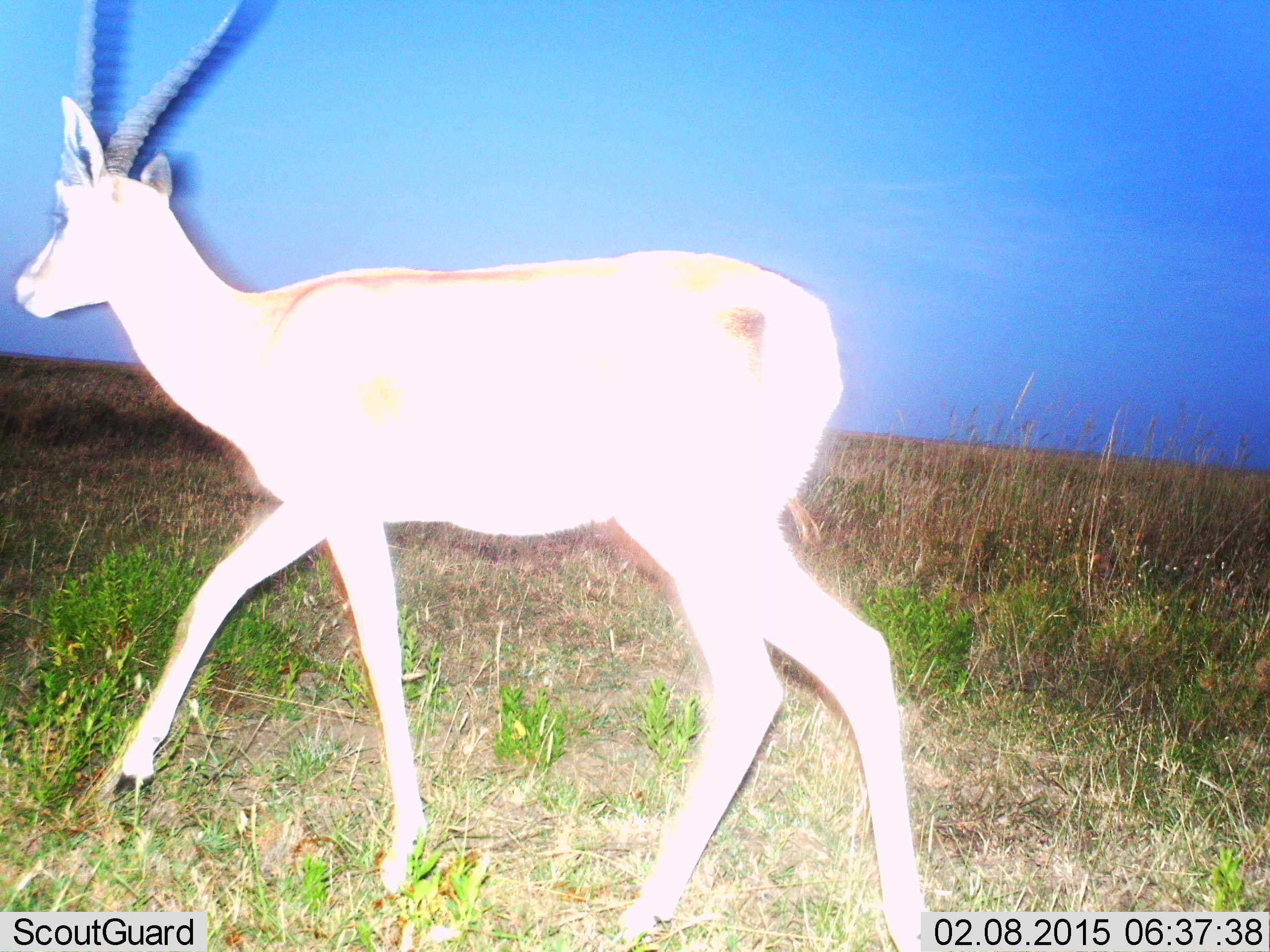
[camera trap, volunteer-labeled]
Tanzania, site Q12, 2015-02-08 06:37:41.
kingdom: Animalia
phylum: Chordata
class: Mammalia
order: Artiodactyla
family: Bovidae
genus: Nanger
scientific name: Nanger granti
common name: grant's gazelle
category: gazellegrants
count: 1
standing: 0%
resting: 0%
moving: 100%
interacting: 0%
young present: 0%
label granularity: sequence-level